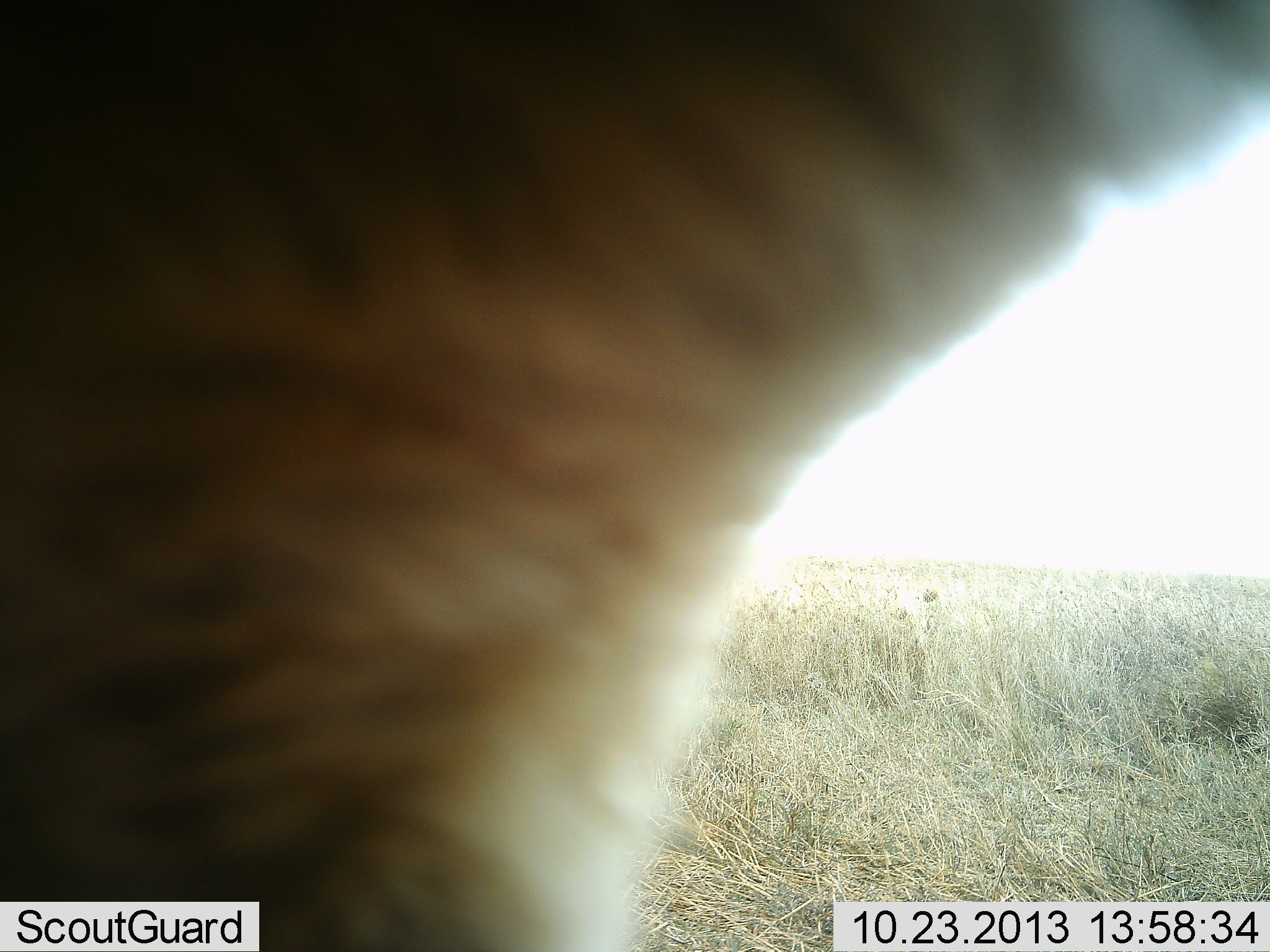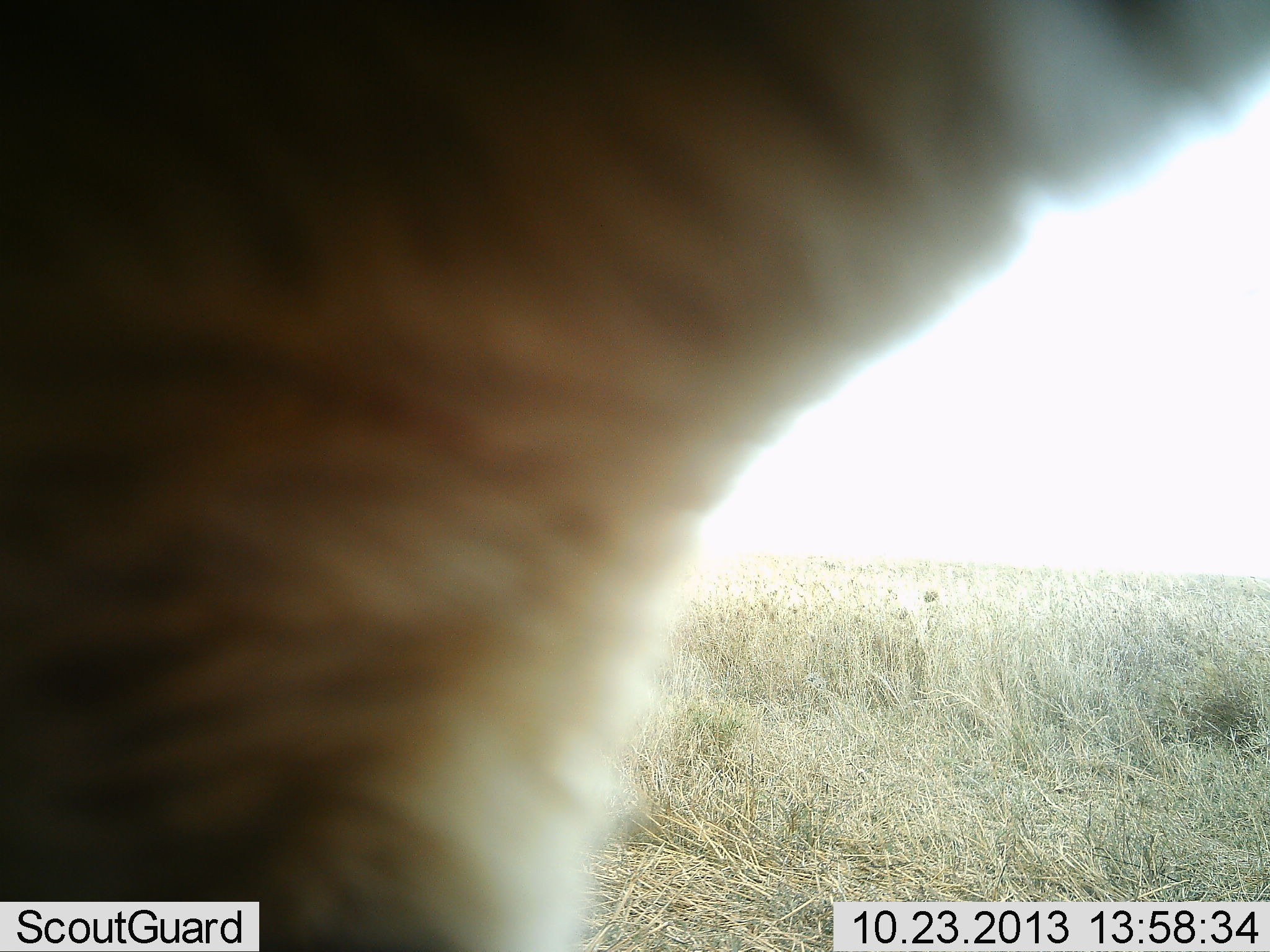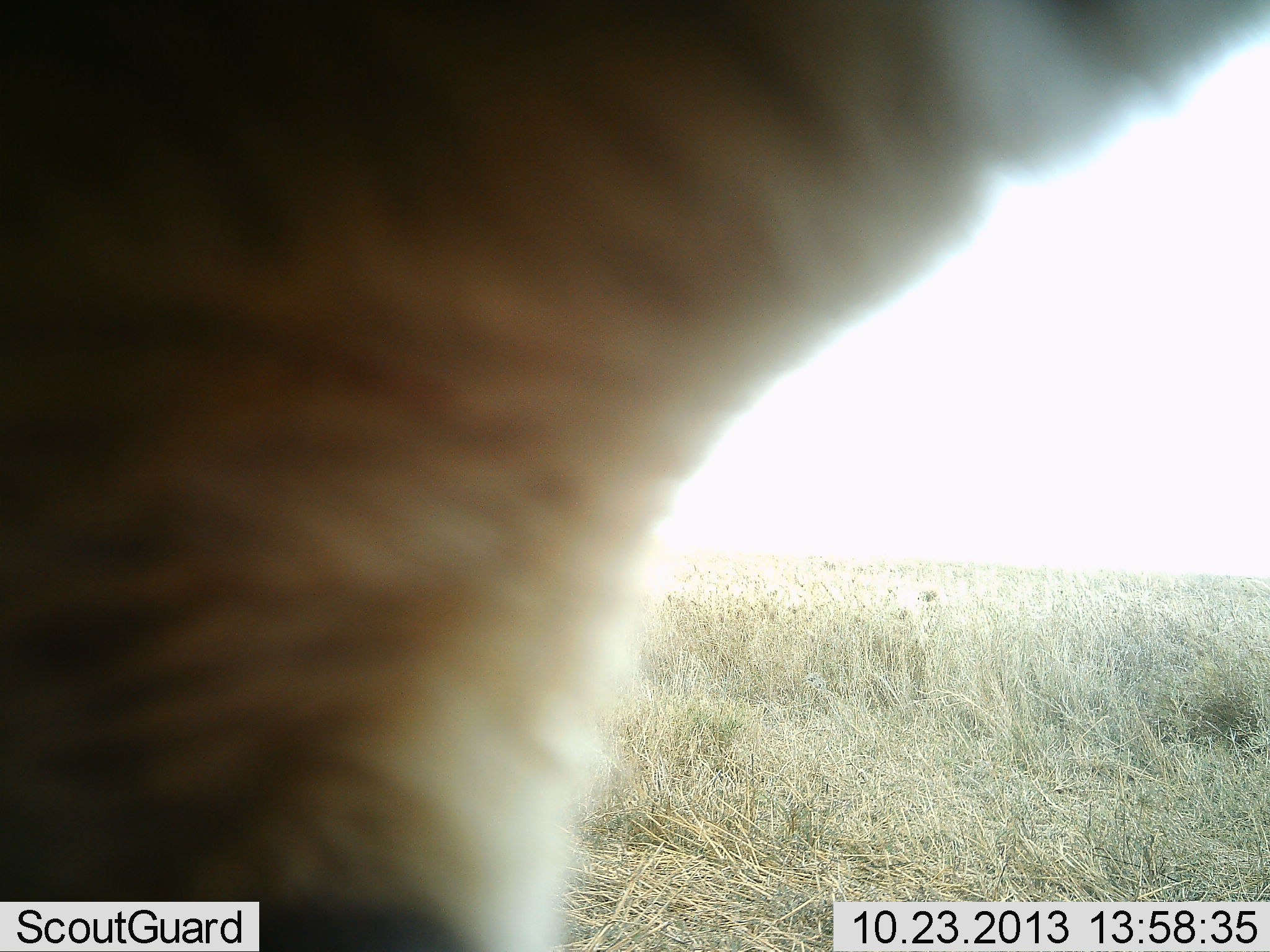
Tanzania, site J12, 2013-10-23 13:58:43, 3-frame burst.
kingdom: Animalia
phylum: Chordata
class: Mammalia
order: Carnivora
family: Felidae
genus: Leptailurus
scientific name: Leptailurus serval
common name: serval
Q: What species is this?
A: Serval (Leptailurus serval).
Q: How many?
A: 1.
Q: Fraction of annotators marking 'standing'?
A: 100%.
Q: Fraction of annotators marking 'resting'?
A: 0%.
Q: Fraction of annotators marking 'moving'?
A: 0%.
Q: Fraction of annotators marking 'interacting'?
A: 0%.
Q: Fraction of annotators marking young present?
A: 0%.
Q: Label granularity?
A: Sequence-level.